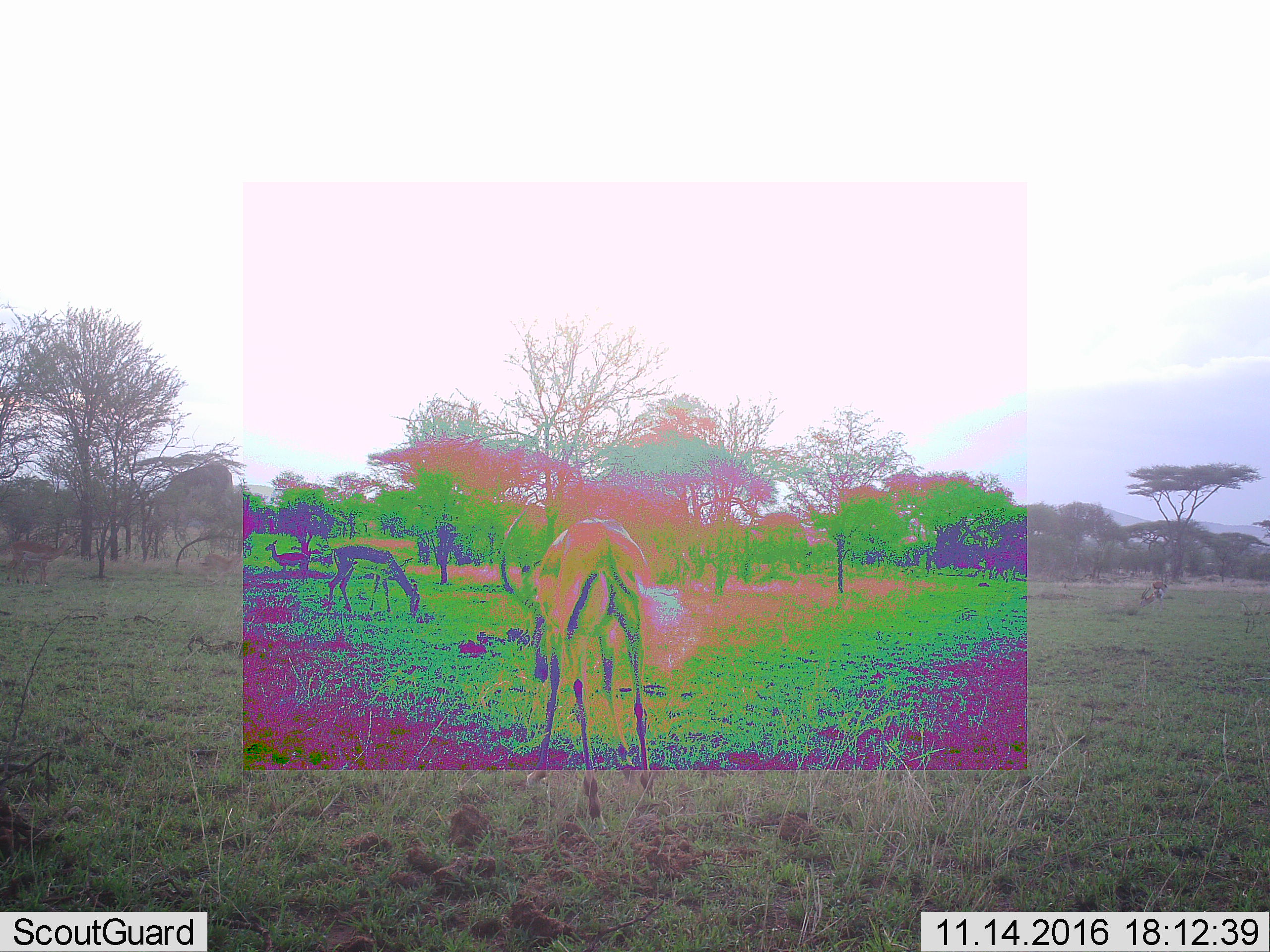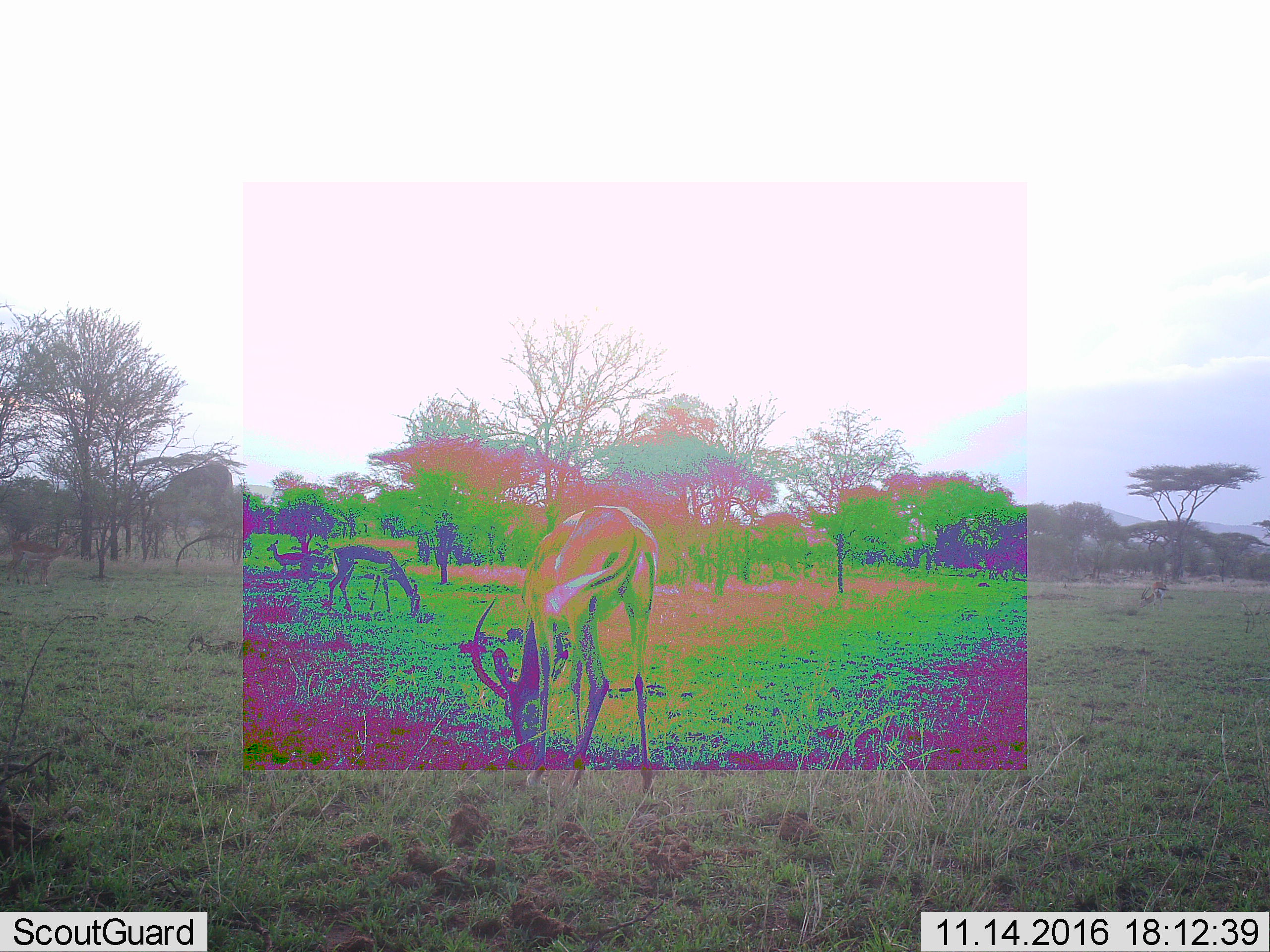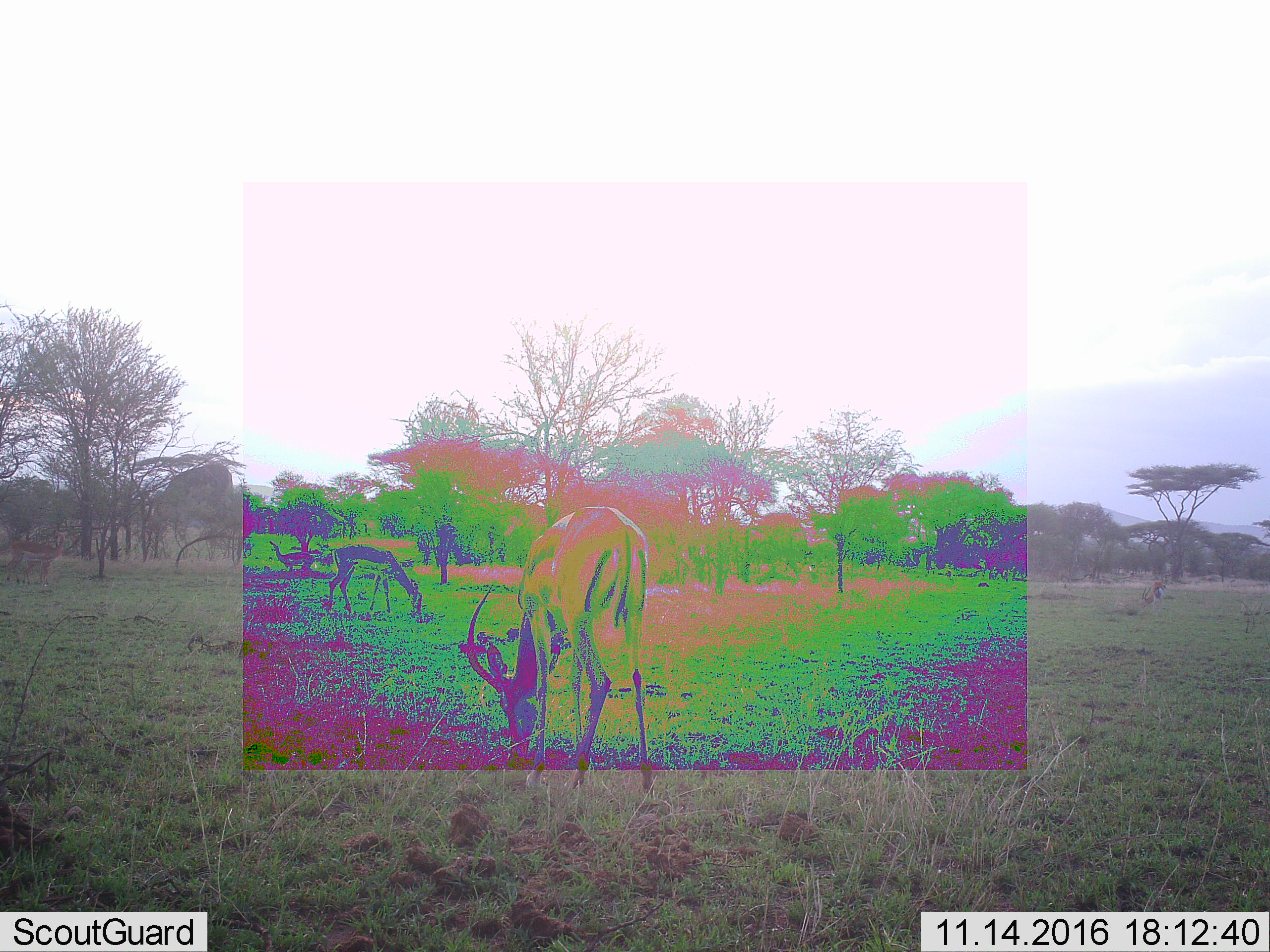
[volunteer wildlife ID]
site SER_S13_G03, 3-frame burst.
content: unidentified animal